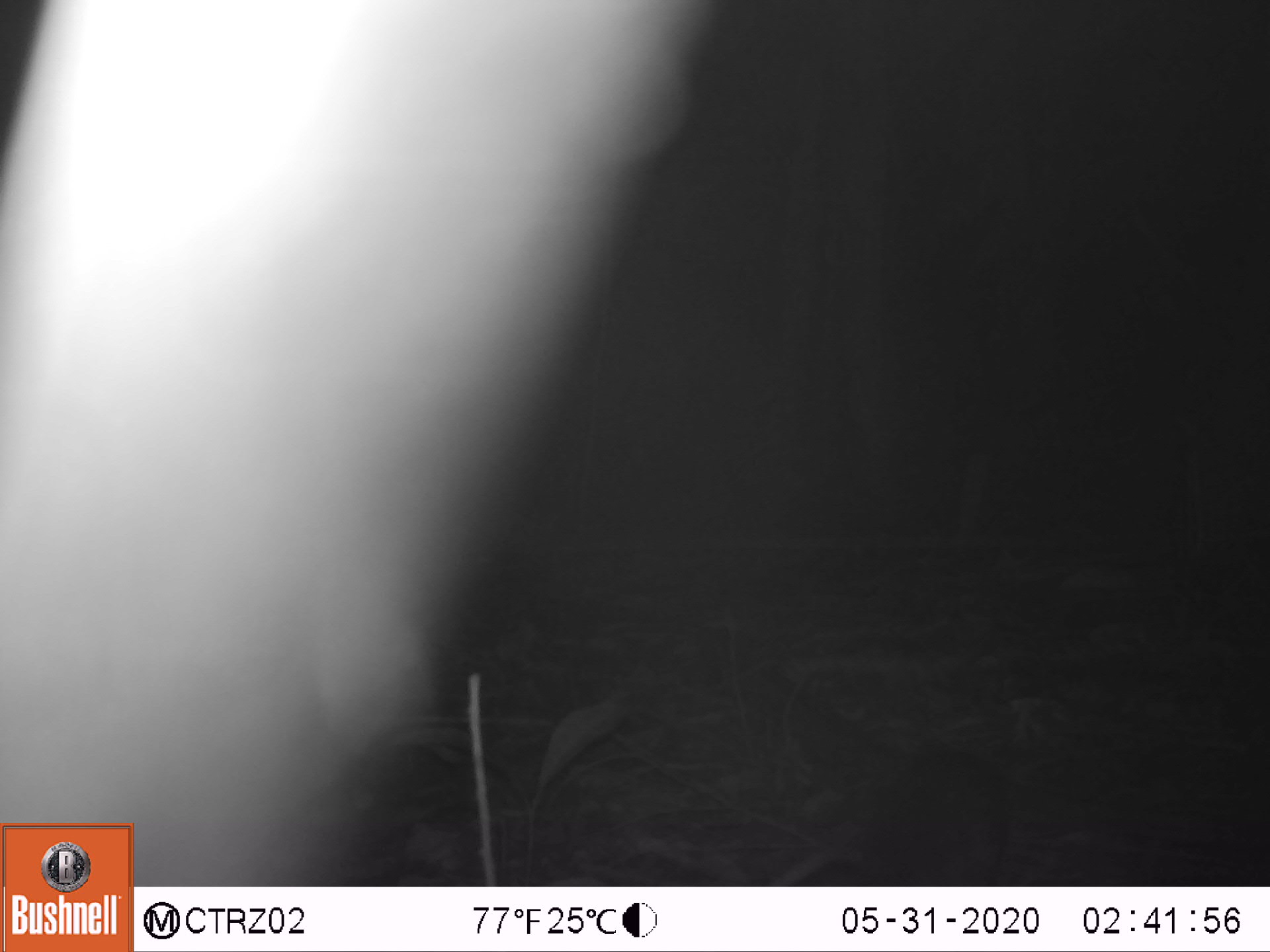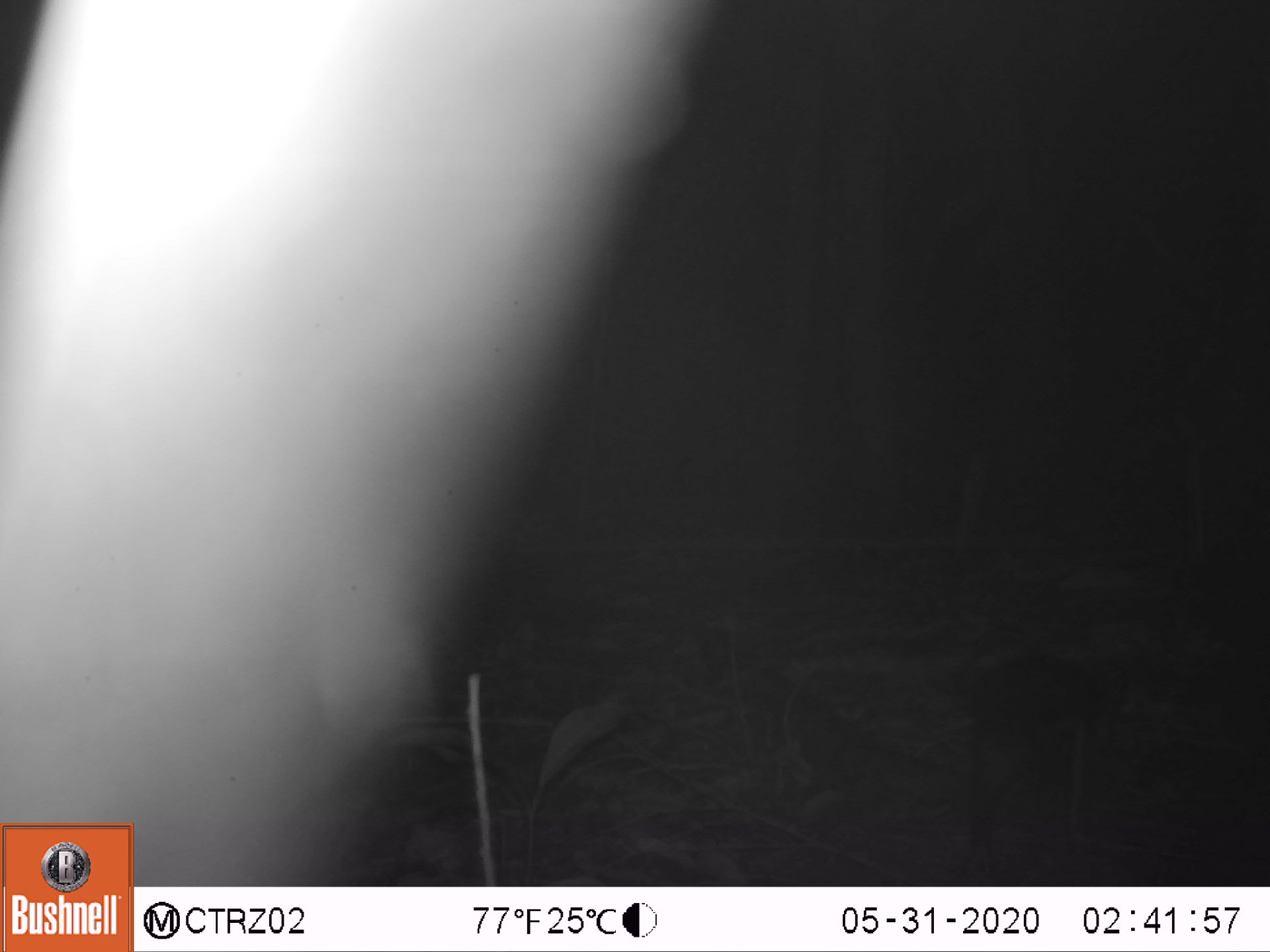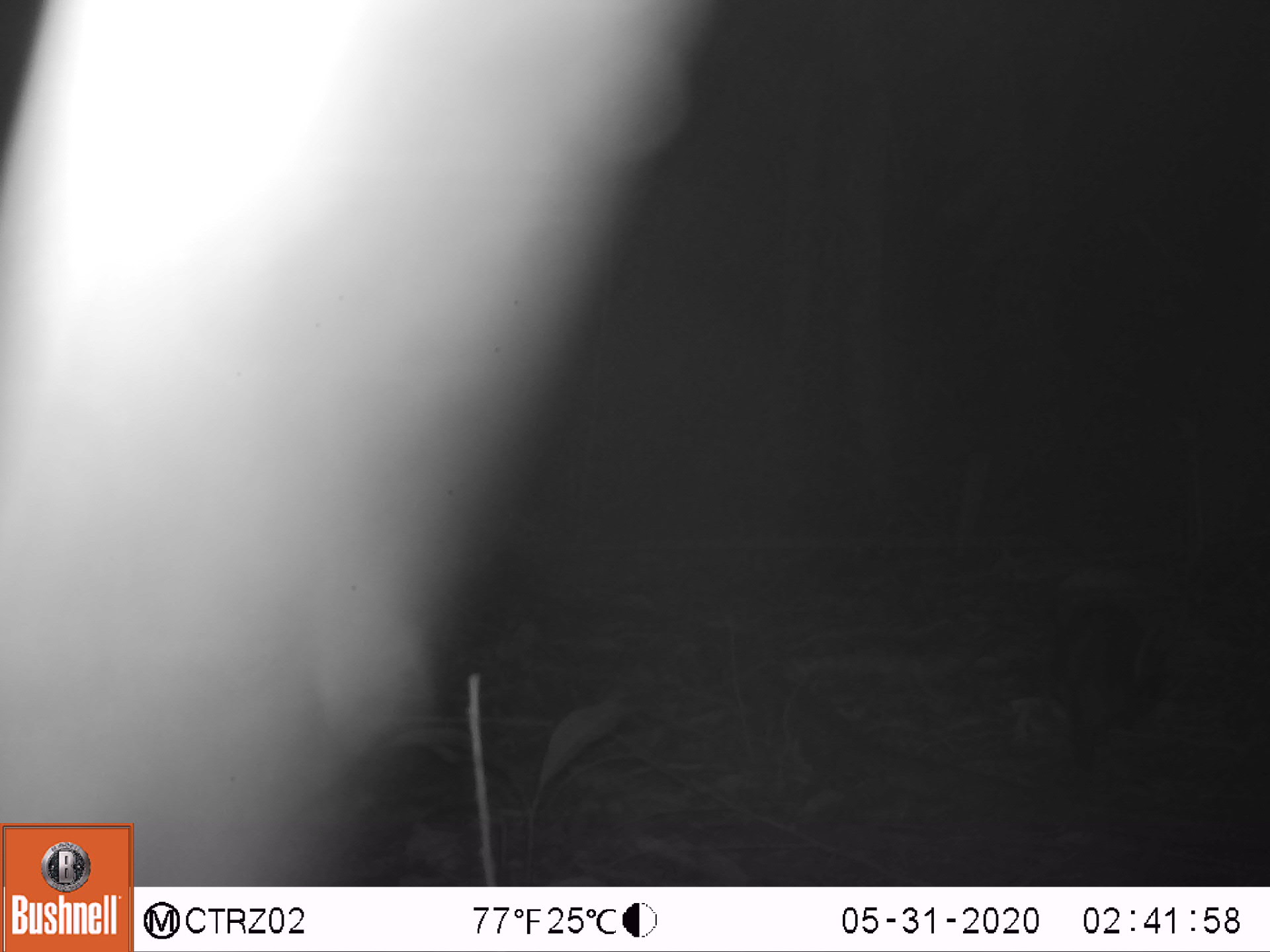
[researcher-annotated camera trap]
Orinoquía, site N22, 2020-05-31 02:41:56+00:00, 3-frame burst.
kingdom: Animalia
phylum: Chordata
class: Mammalia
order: Rodentia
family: Dasyproctidae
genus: Dasyprocta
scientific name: Dasyprocta fuliginosa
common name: black agouti